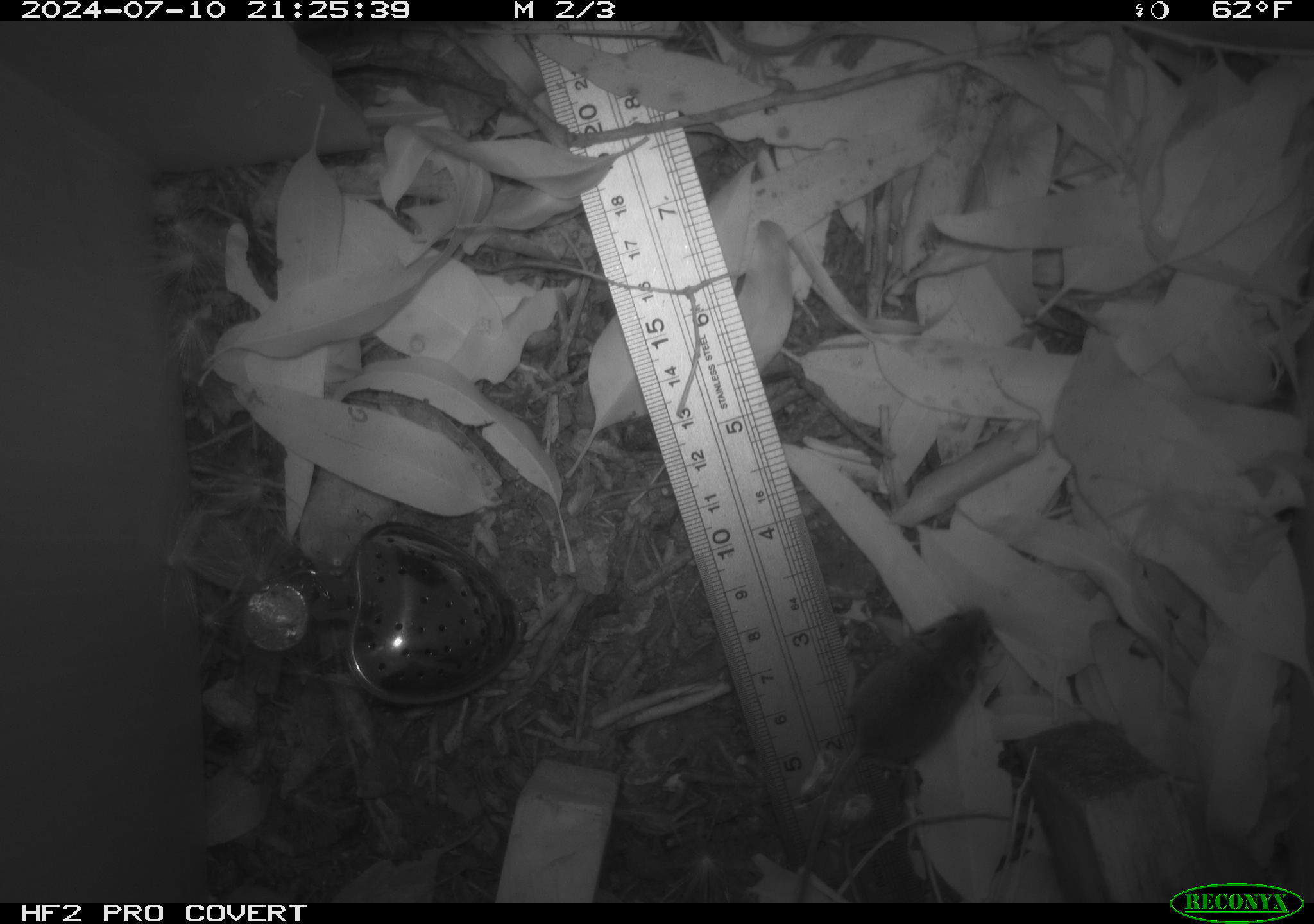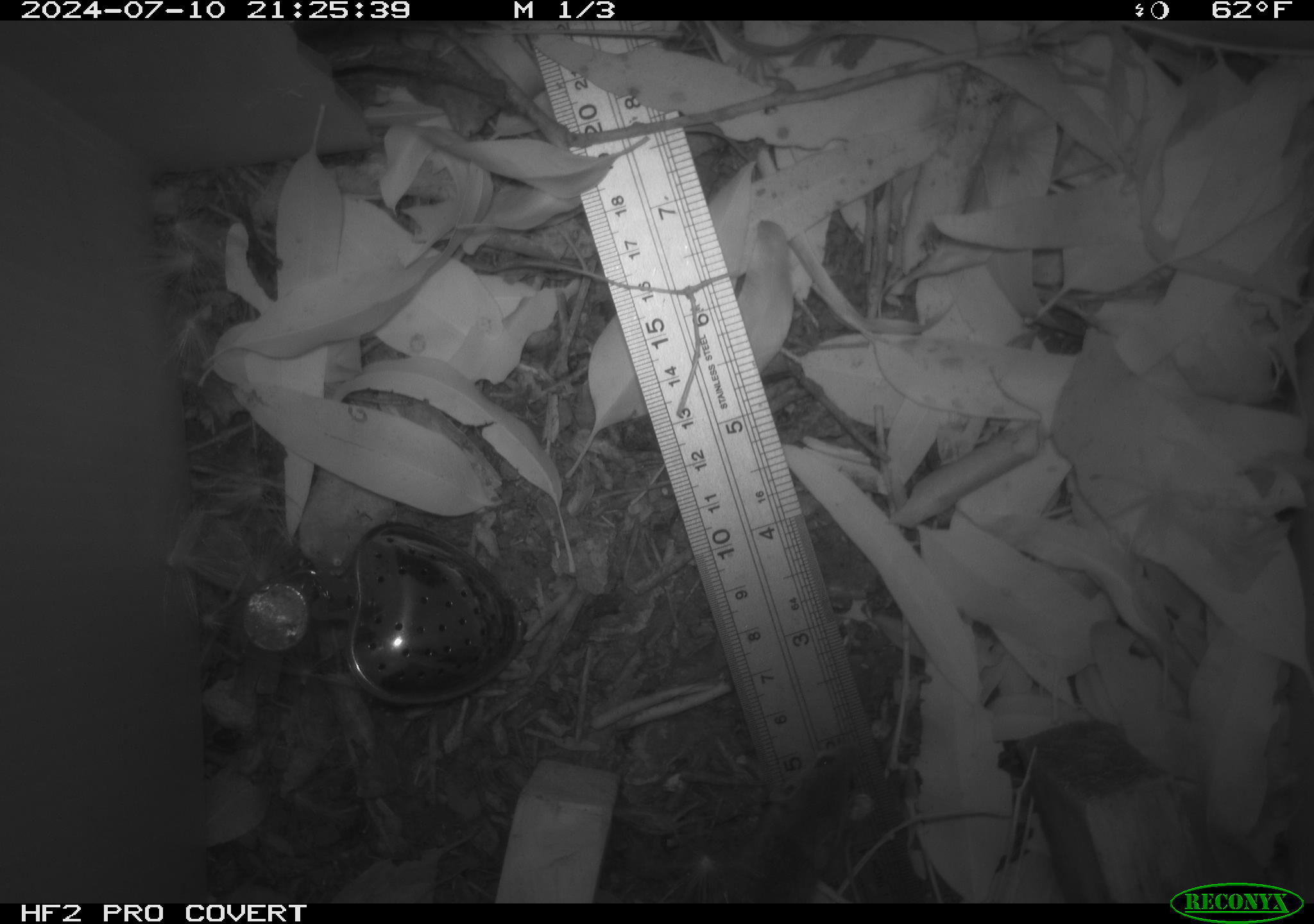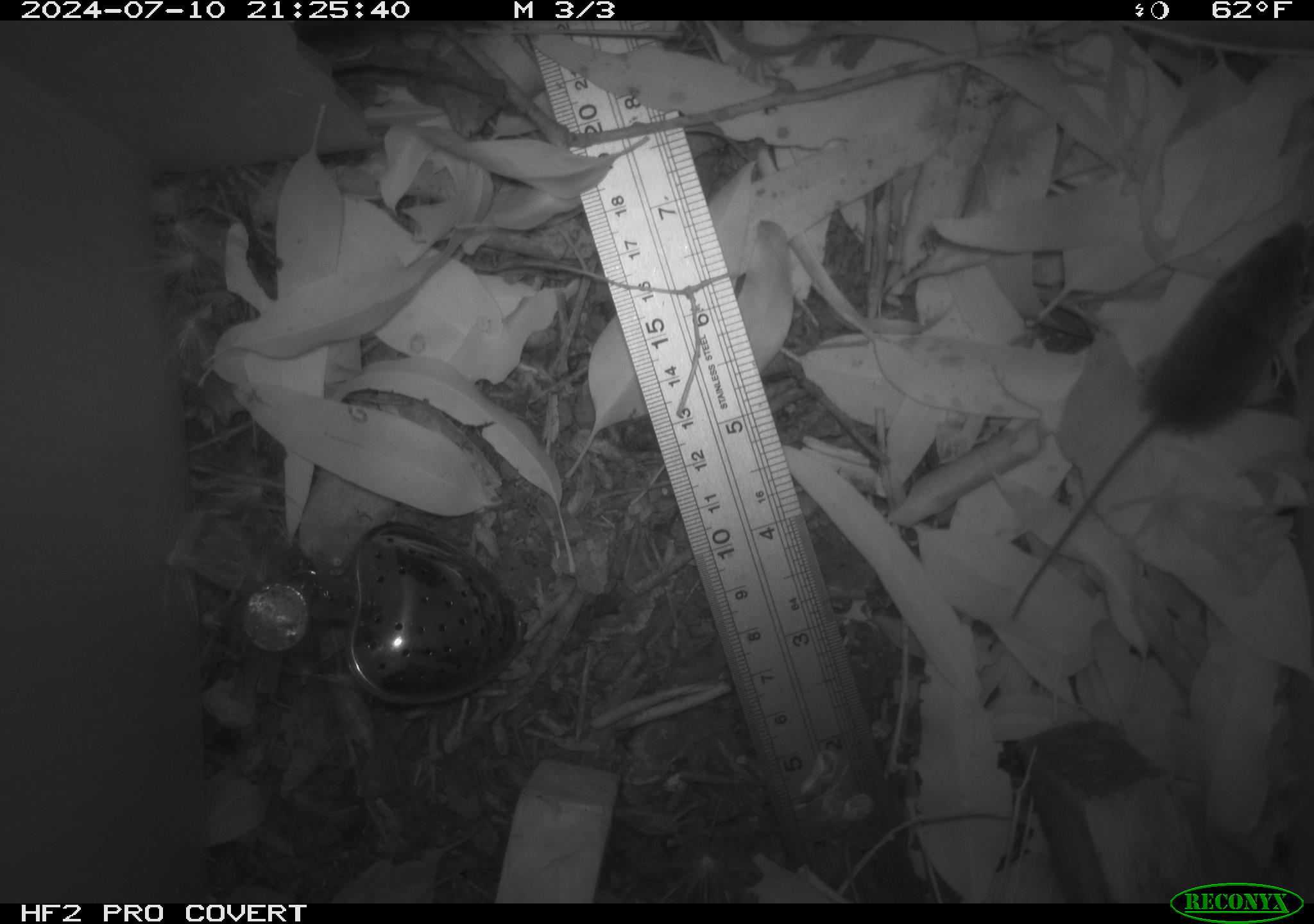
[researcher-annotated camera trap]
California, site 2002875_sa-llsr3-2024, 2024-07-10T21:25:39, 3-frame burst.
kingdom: Animalia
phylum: Chordata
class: Mammalia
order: Rodentia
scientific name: Rodentia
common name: mouse species